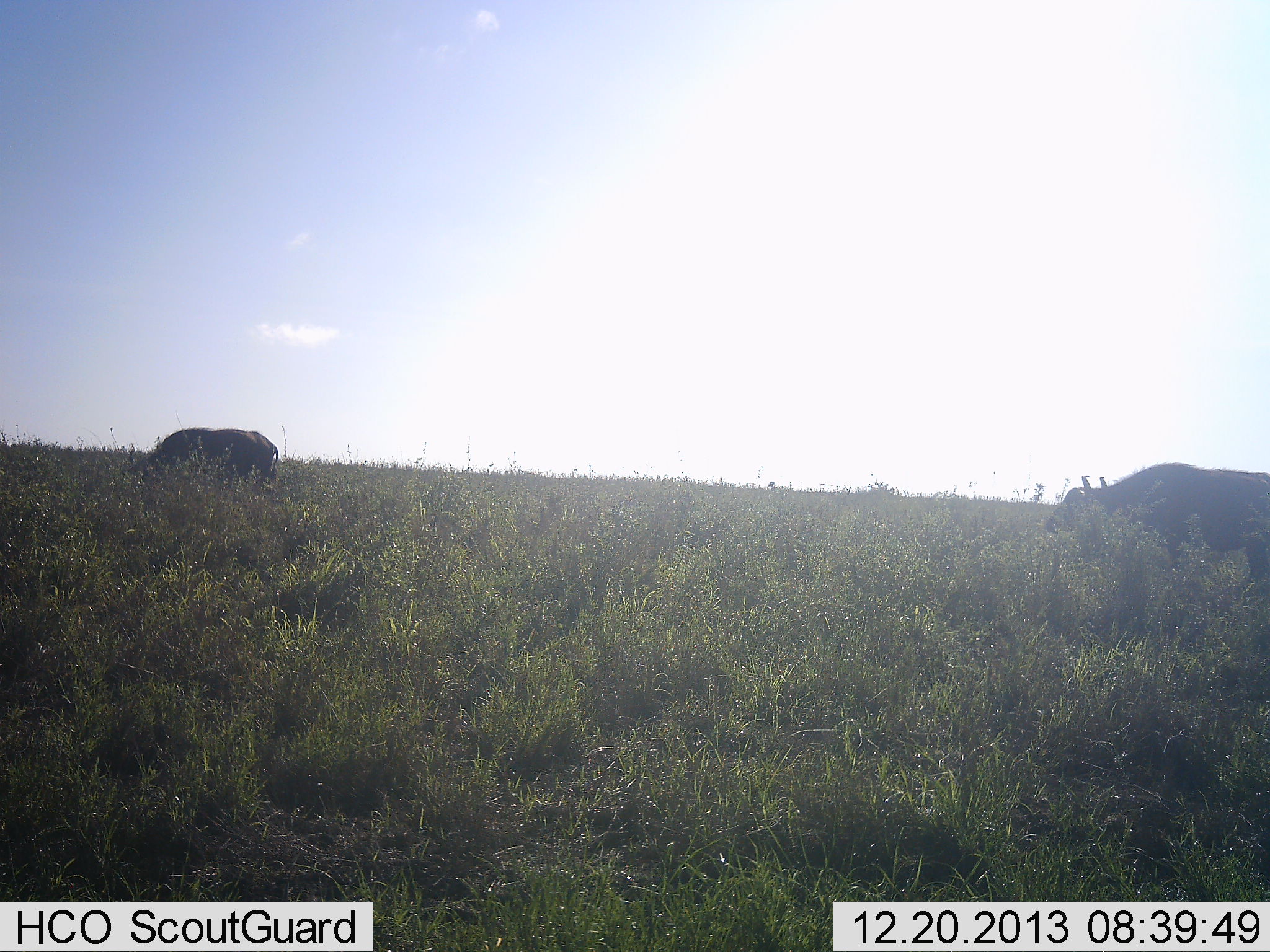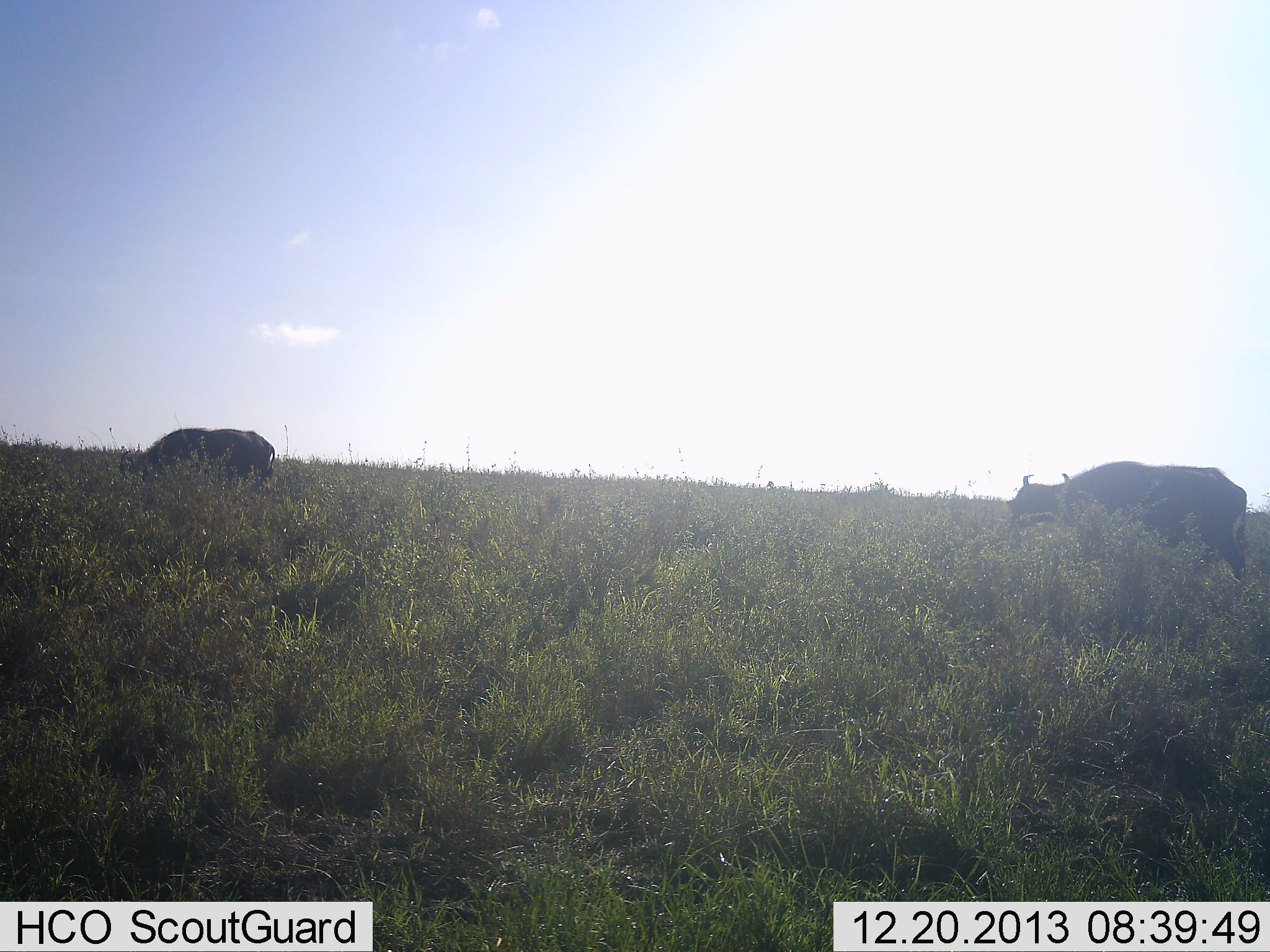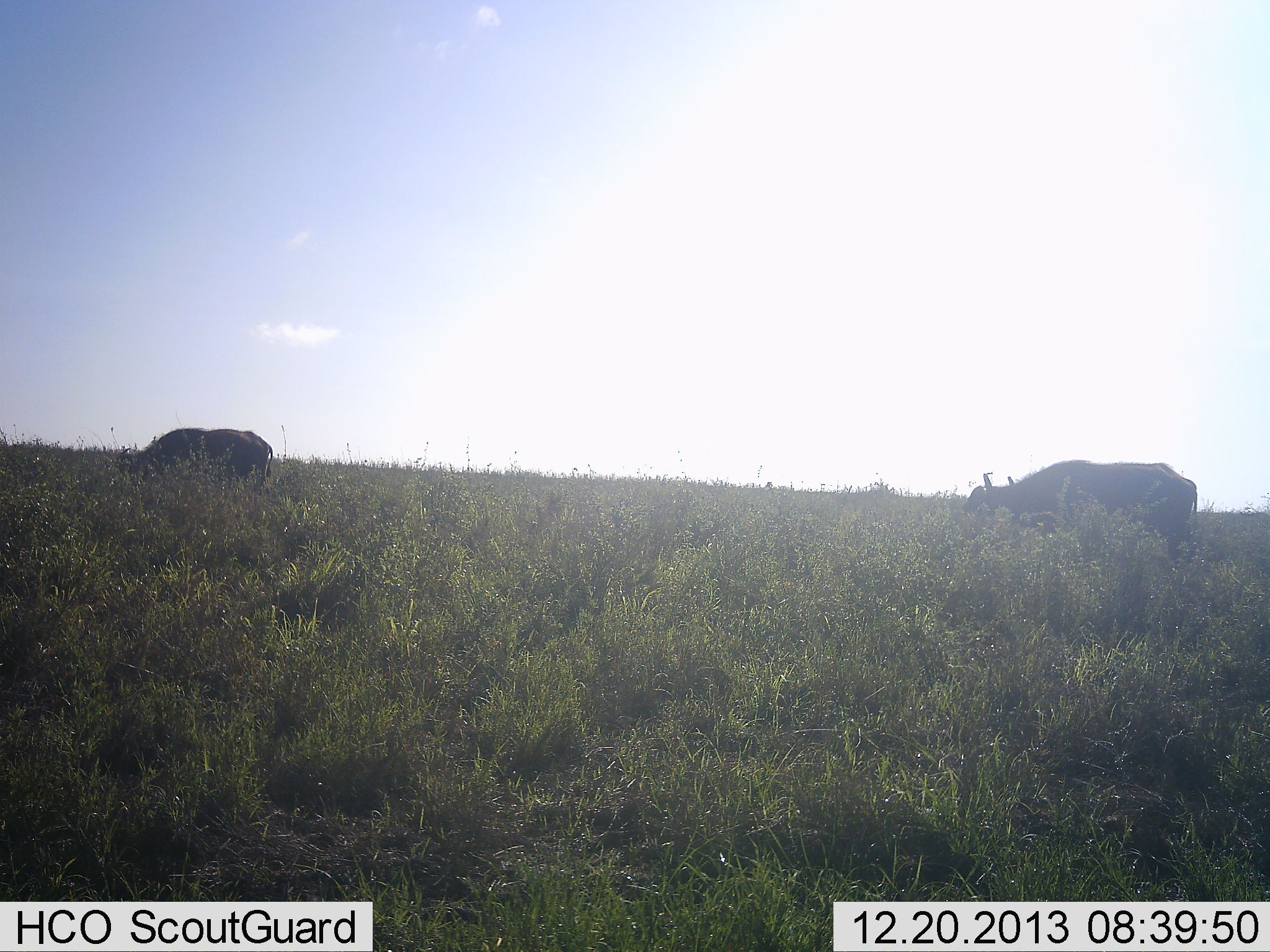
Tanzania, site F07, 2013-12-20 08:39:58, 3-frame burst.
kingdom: Animalia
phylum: Chordata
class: Mammalia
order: Artiodactyla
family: Bovidae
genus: Syncerus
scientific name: Syncerus caffer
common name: cape buffalo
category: buffalo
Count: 2.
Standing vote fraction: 0%.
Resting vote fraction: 0%.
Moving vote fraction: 80%.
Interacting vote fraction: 0%.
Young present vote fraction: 0%.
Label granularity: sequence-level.